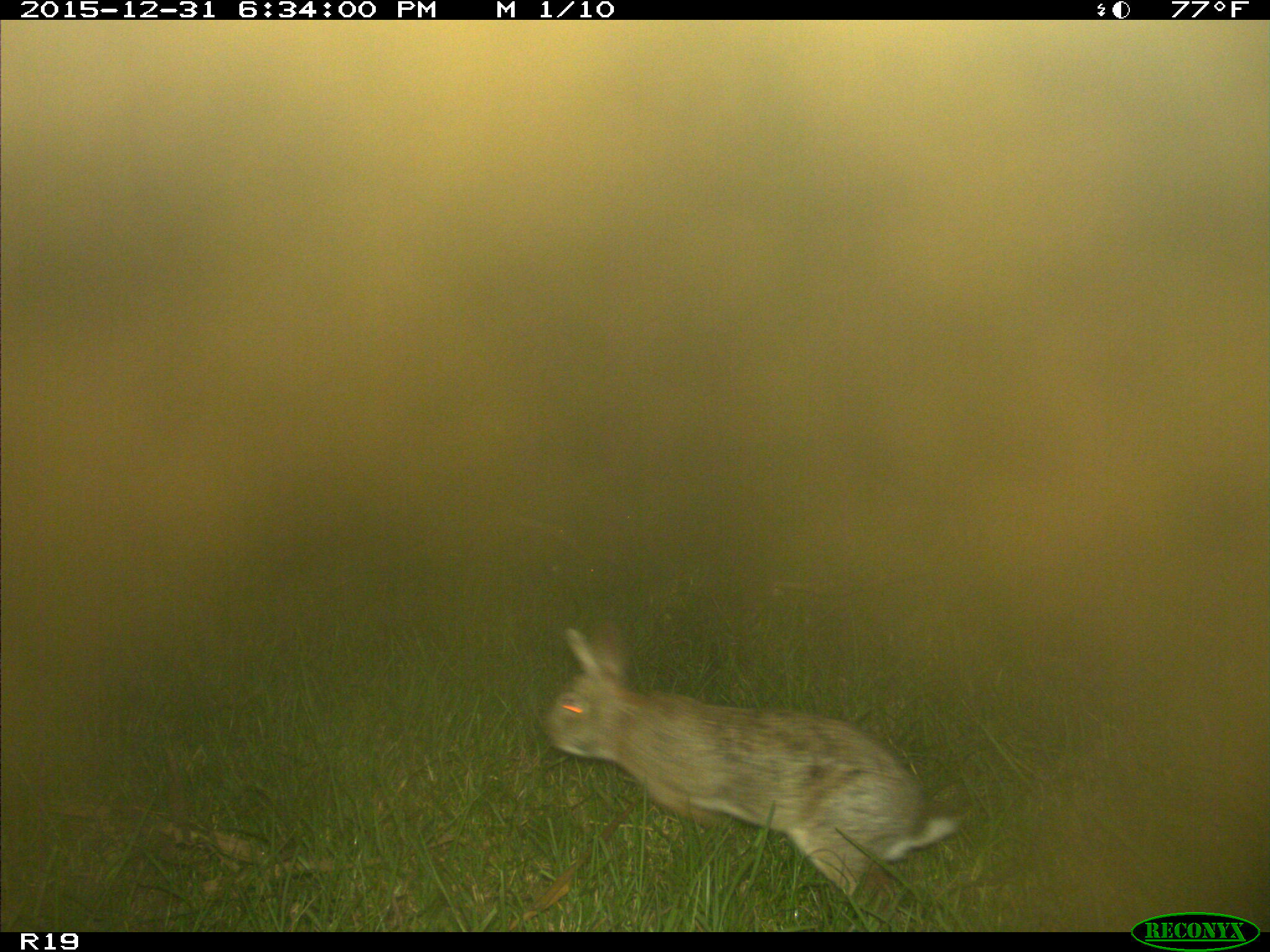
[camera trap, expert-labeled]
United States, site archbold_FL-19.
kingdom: Animalia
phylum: Chordata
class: Mammalia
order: Lagomorpha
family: Leporidae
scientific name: Leporidae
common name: rabbits and hares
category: unidentified rabbit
Unidentified rabbit (rabbits and hares) (Leporidae).